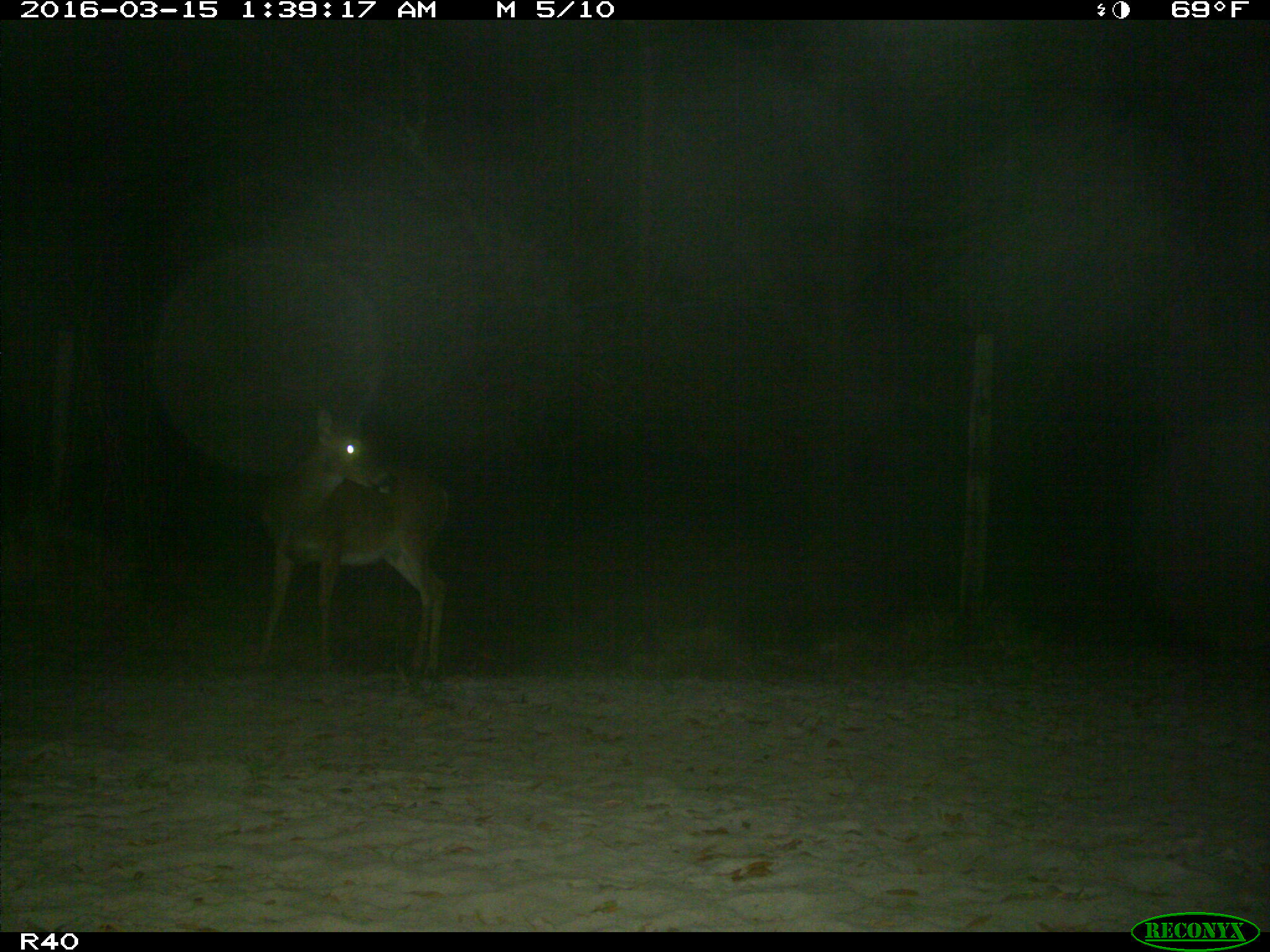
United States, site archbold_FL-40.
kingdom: Animalia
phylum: Chordata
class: Mammalia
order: Artiodactyla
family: Cervidae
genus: Odocoileus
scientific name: Odocoileus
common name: deer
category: unidentified deer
Unidentified deer (deer) (Odocoileus).